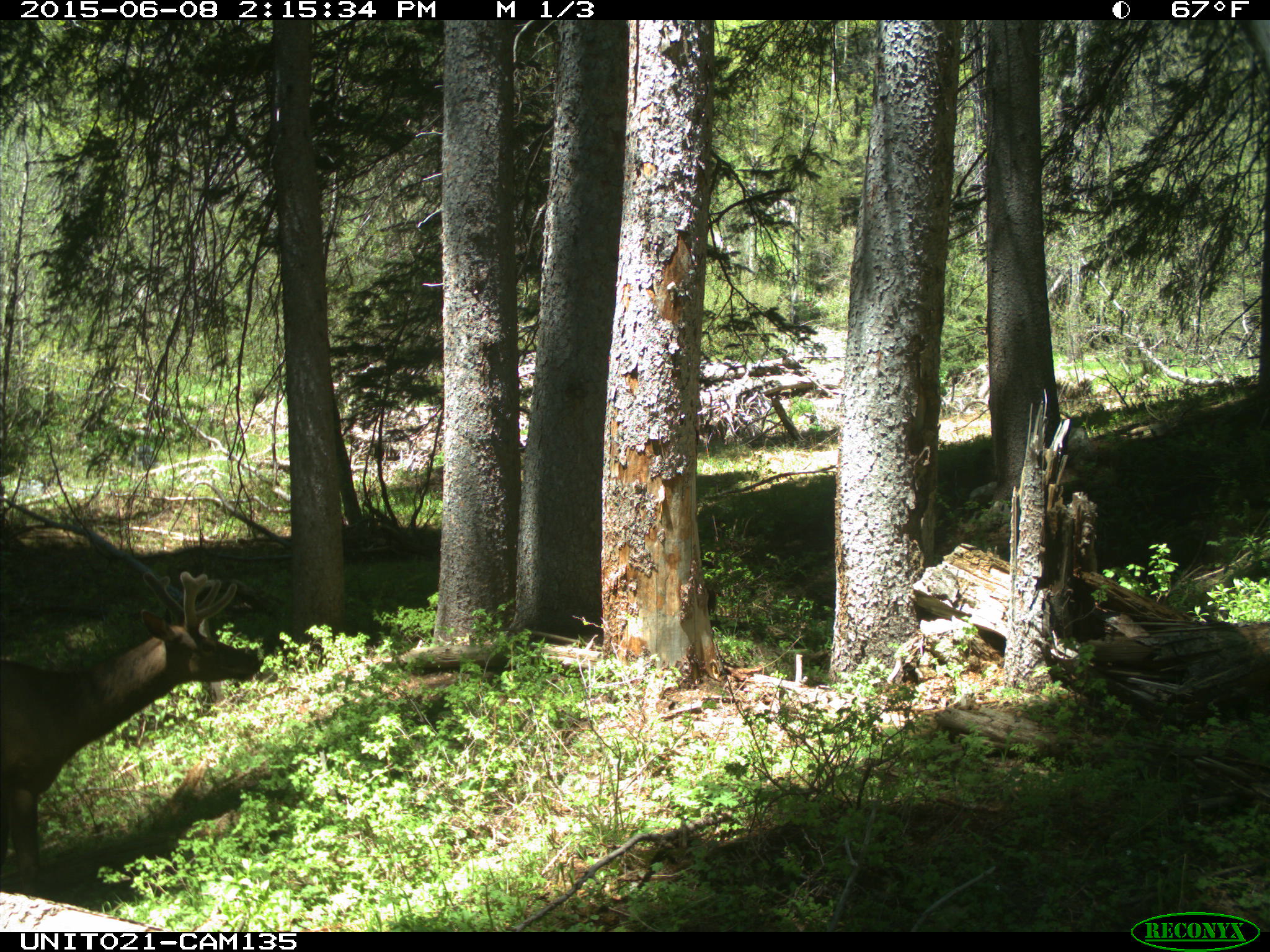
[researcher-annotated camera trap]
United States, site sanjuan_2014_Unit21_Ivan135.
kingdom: Animalia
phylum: Chordata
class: Mammalia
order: Artiodactyla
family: Cervidae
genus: Cervus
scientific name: Cervus elaphus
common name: red deer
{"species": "Cervus elaphus (red deer)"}